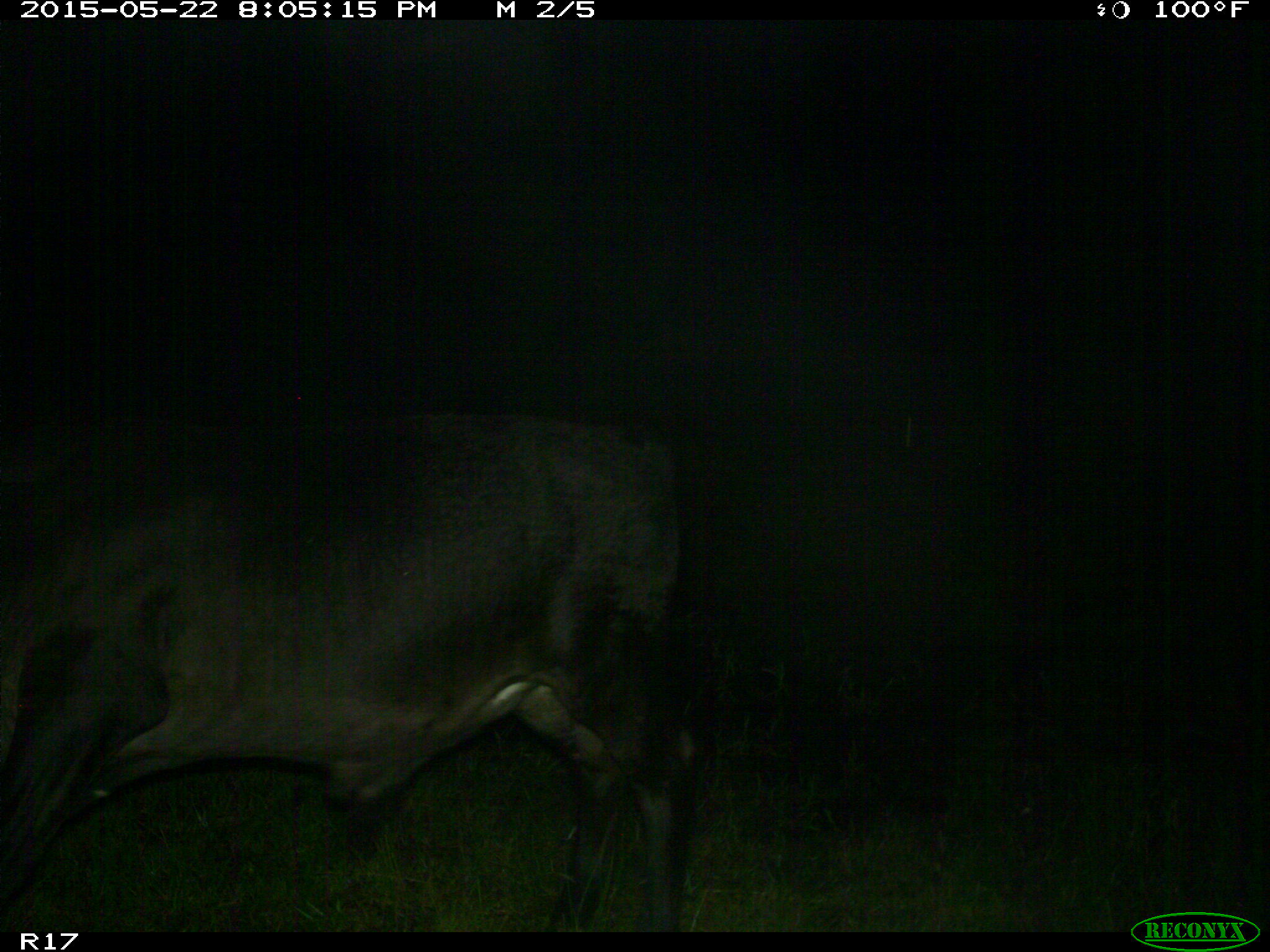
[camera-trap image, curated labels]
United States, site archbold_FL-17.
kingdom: Animalia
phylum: Chordata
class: Mammalia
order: Artiodactyla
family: Bovidae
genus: Bos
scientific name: Bos taurus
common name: domestic cow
Bos taurus (domestic cow).